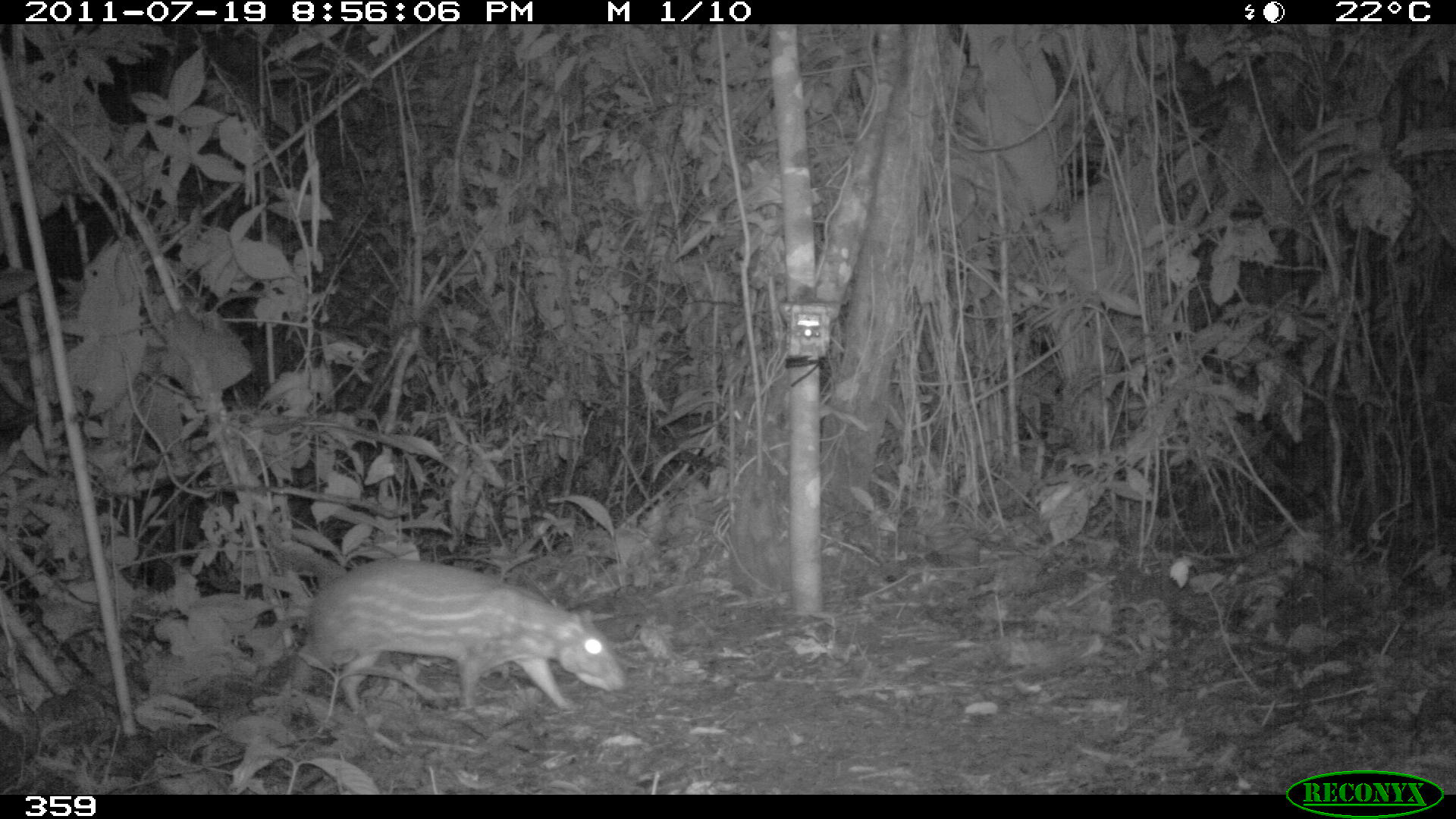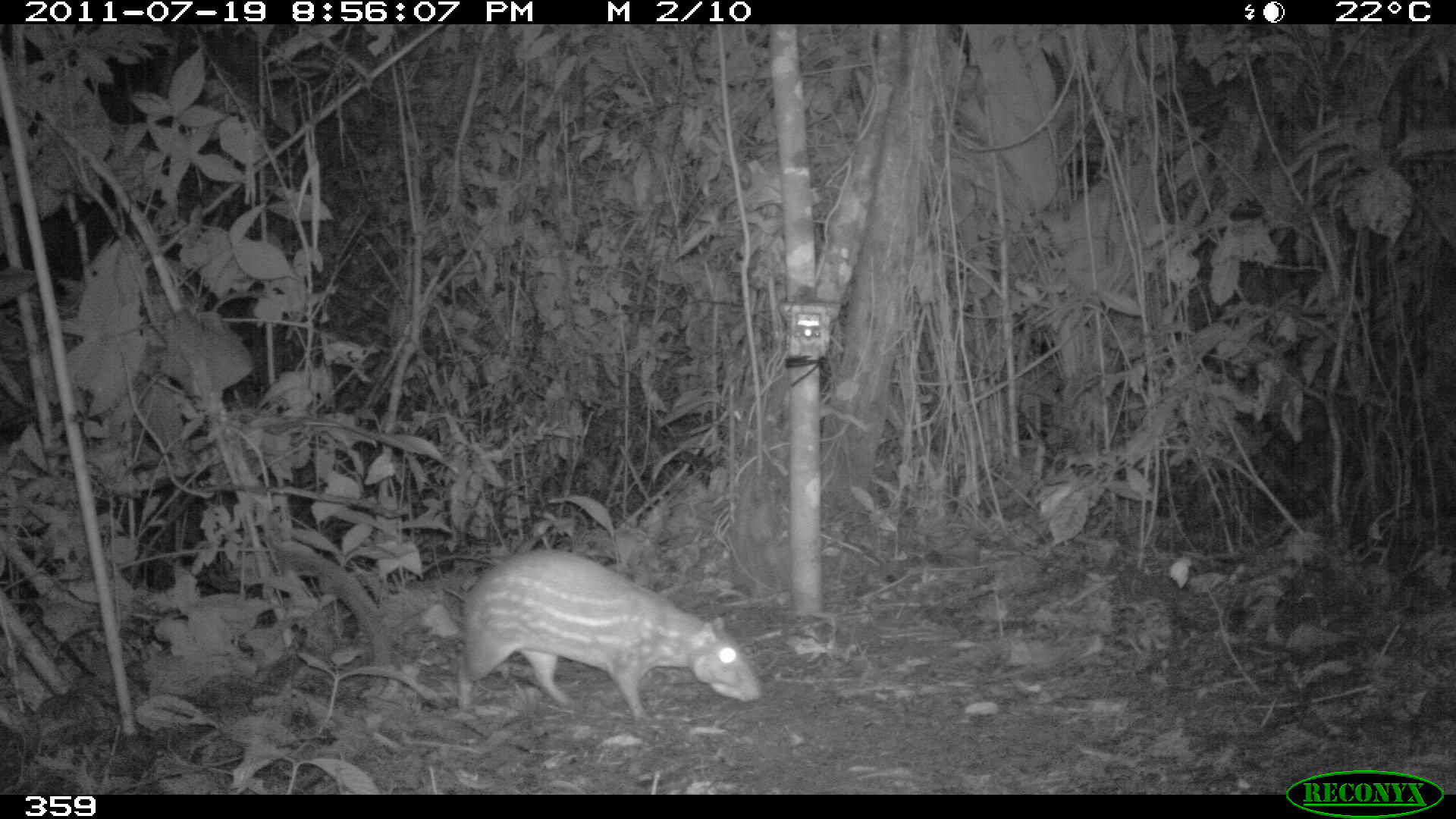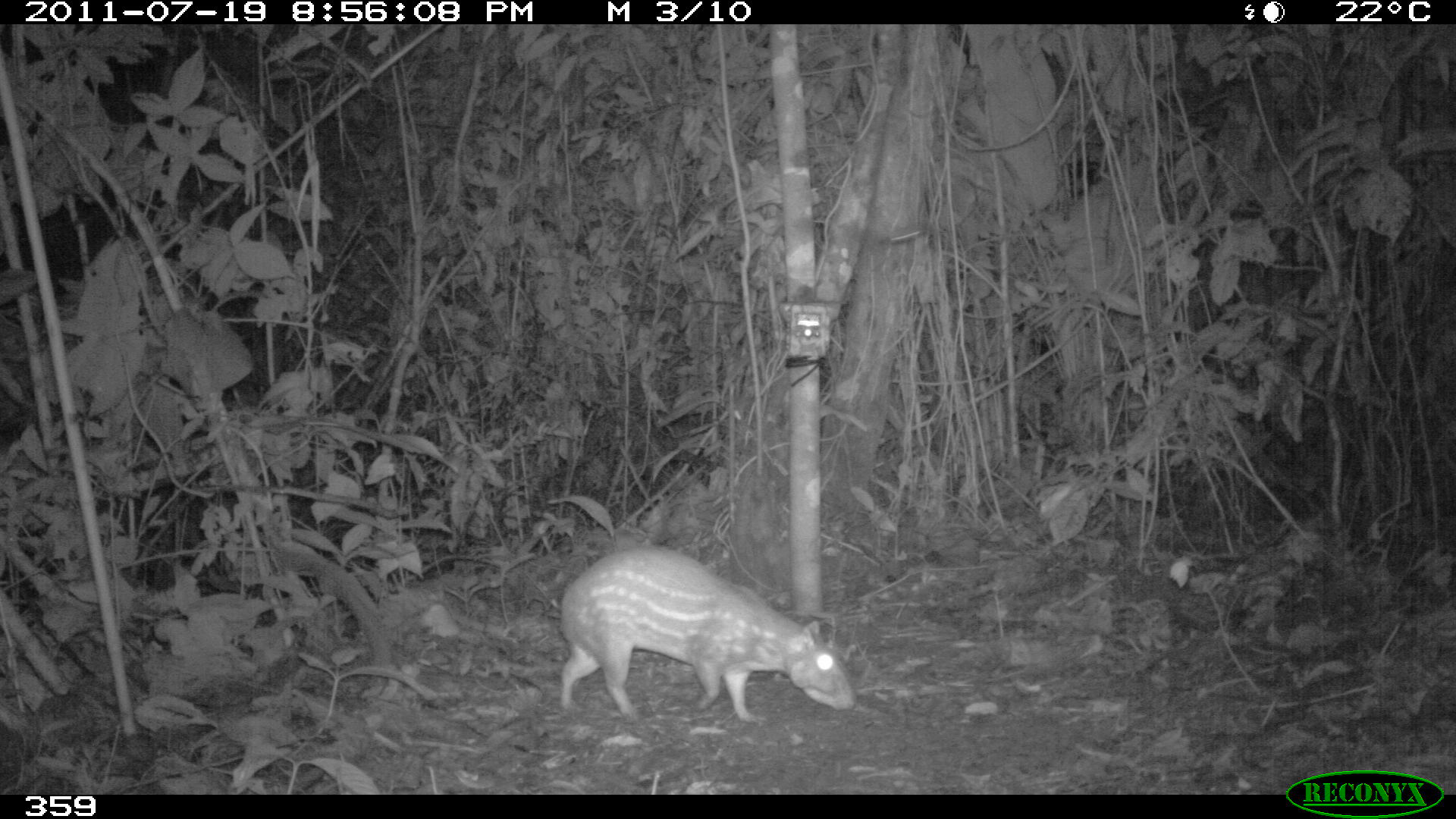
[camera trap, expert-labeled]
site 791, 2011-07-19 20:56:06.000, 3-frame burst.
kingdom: Animalia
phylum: Chordata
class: Mammalia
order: Rodentia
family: Cuniculidae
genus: Cuniculus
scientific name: Cuniculus paca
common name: spotted paca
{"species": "Cuniculus paca (spotted paca)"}